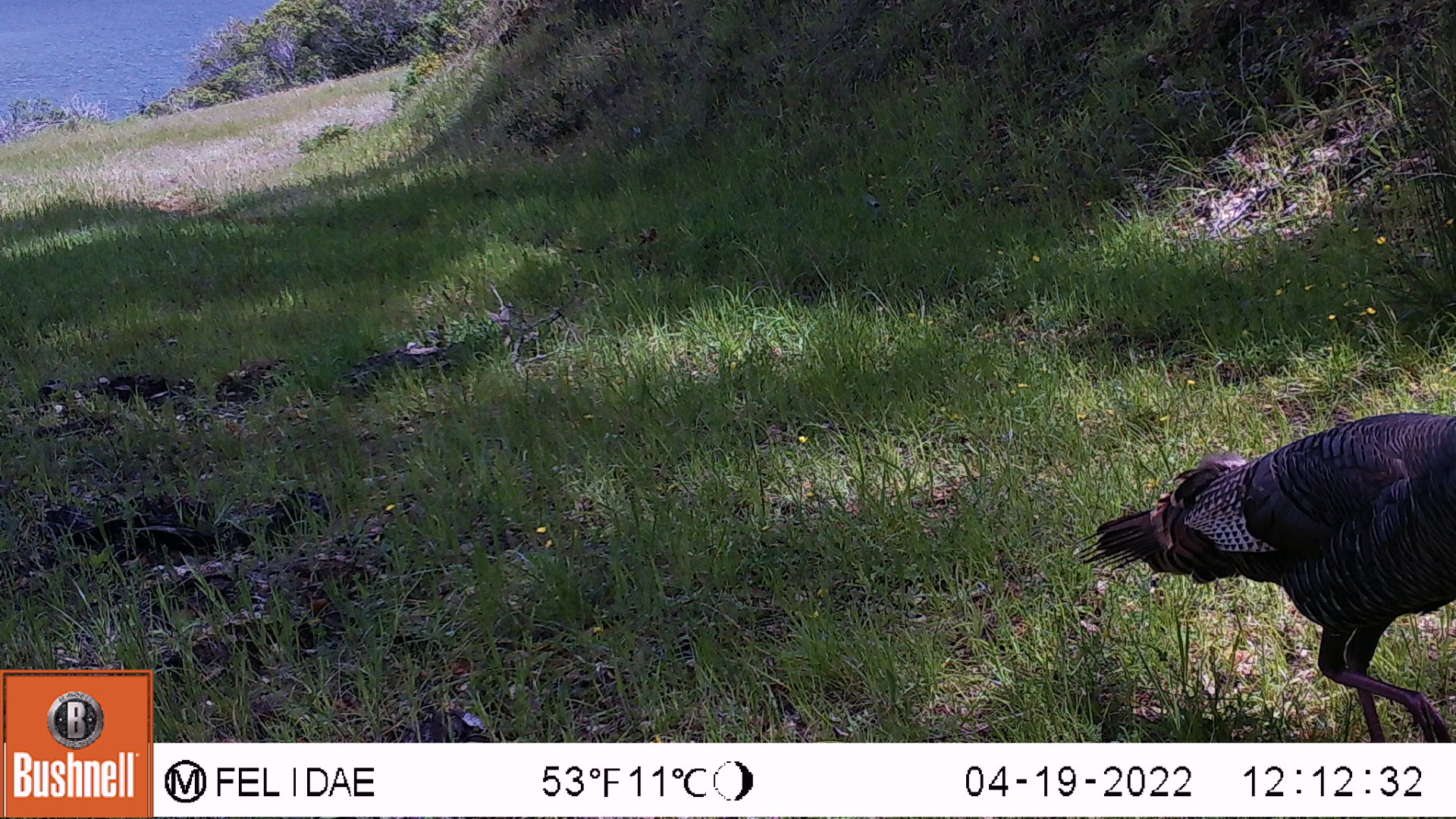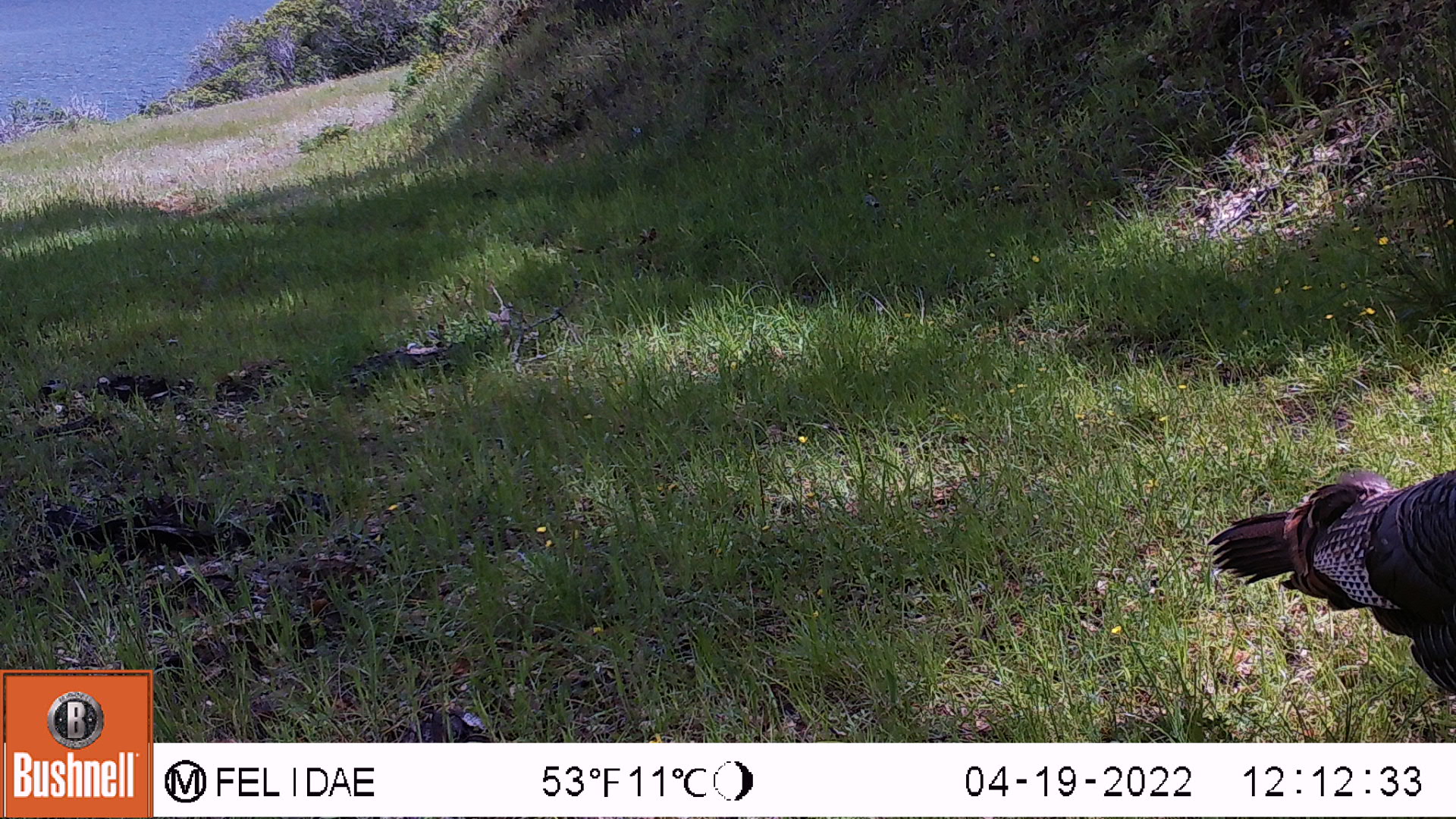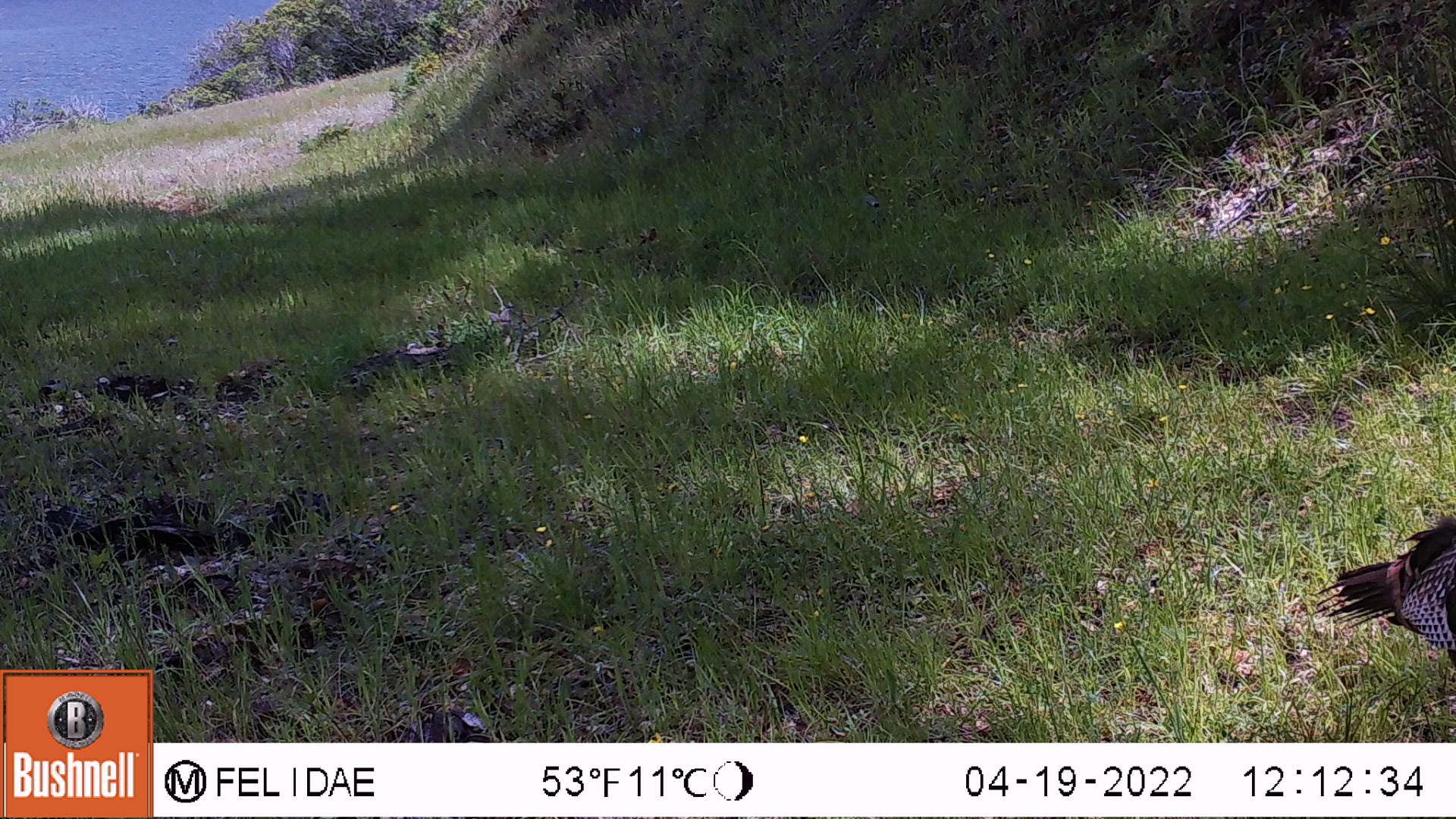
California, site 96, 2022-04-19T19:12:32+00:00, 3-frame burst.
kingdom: Animalia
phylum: Chordata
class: Aves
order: Galliformes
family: Phasianidae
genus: Meleagris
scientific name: Meleagris gallopavo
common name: turkey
Turkey (Meleagris gallopavo).